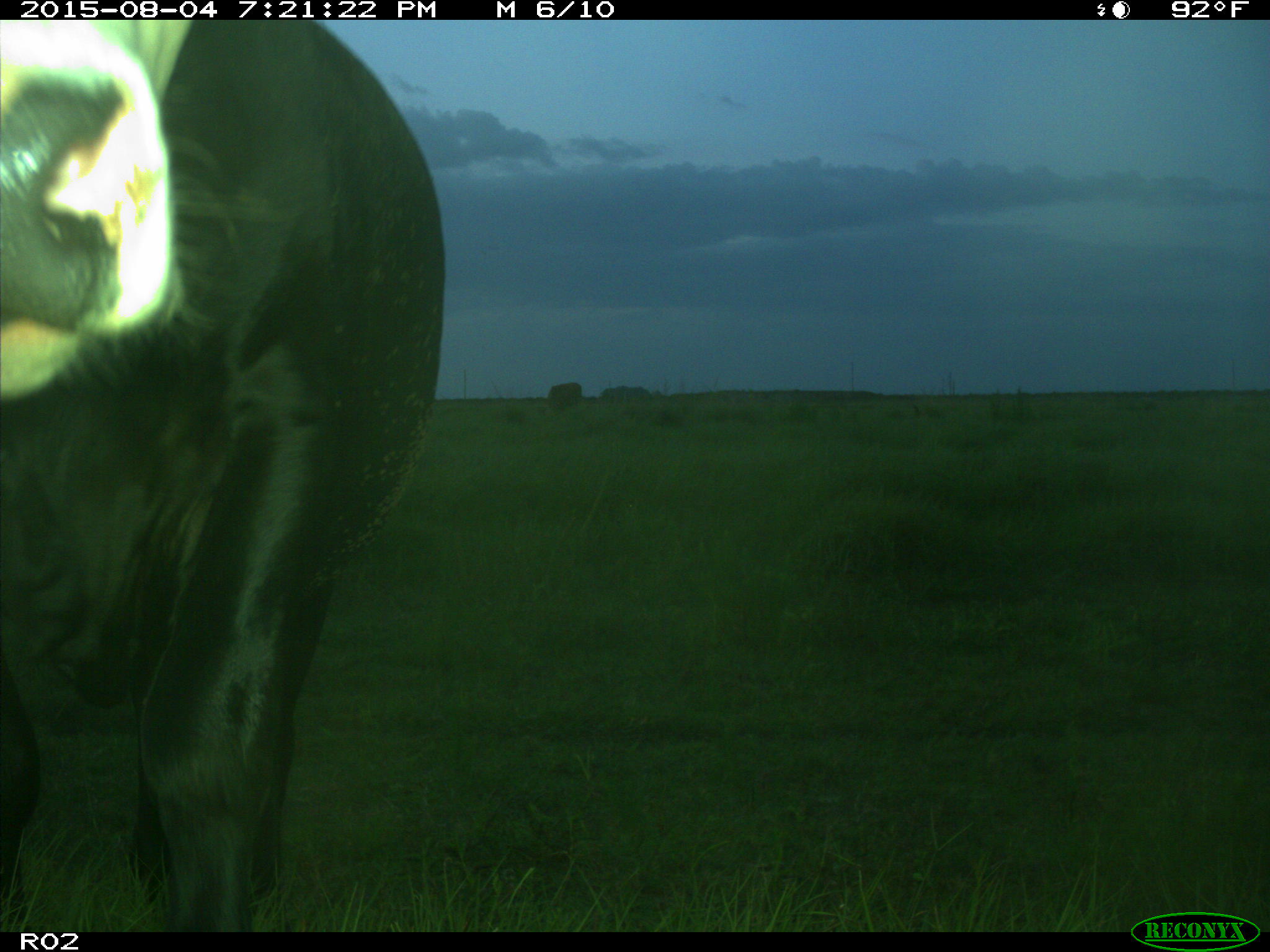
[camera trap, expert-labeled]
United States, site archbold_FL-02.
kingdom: Animalia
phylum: Chordata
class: Mammalia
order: Artiodactyla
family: Bovidae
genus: Bos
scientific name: Bos taurus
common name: domestic cow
Bos taurus (domestic cow).